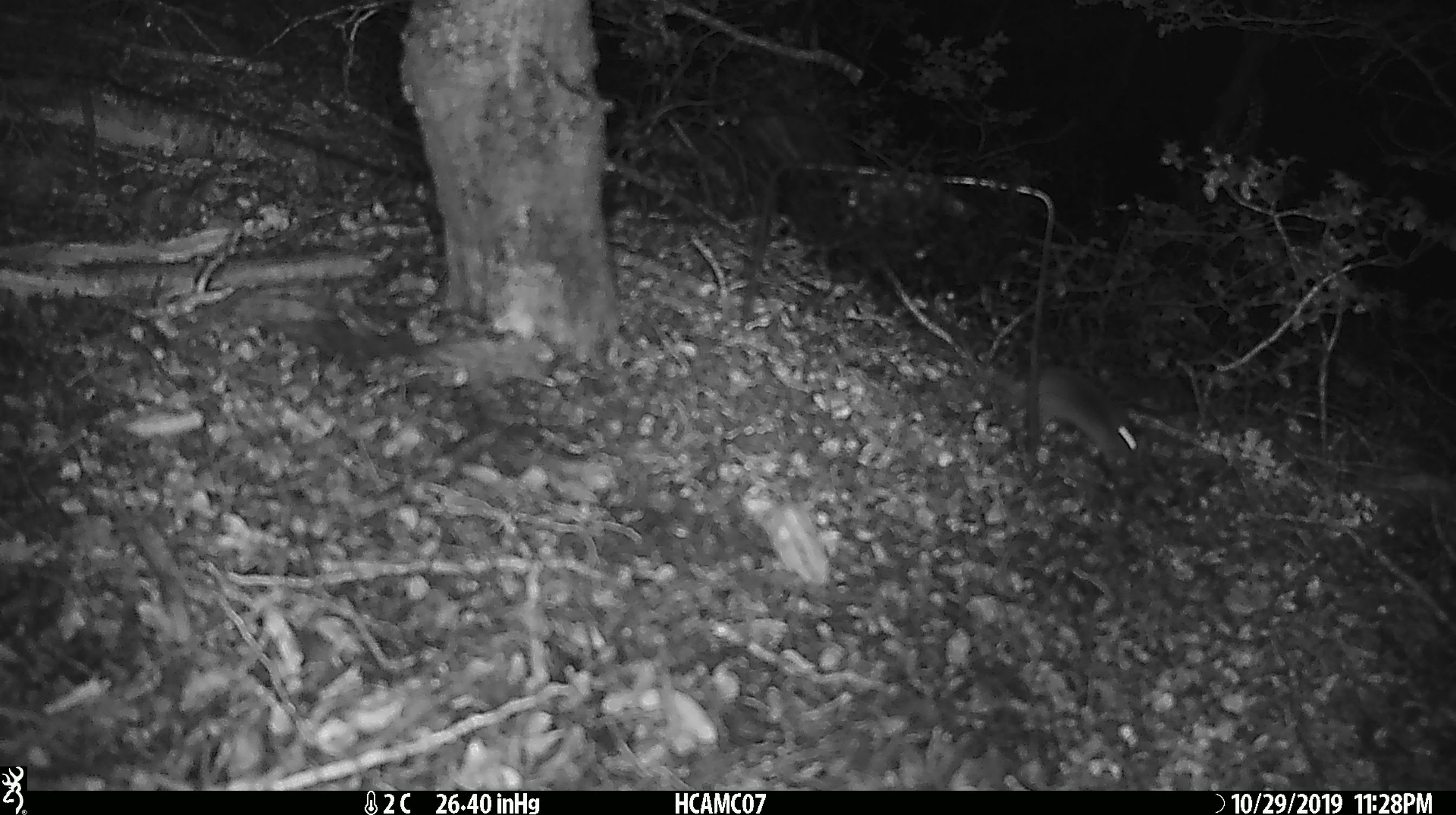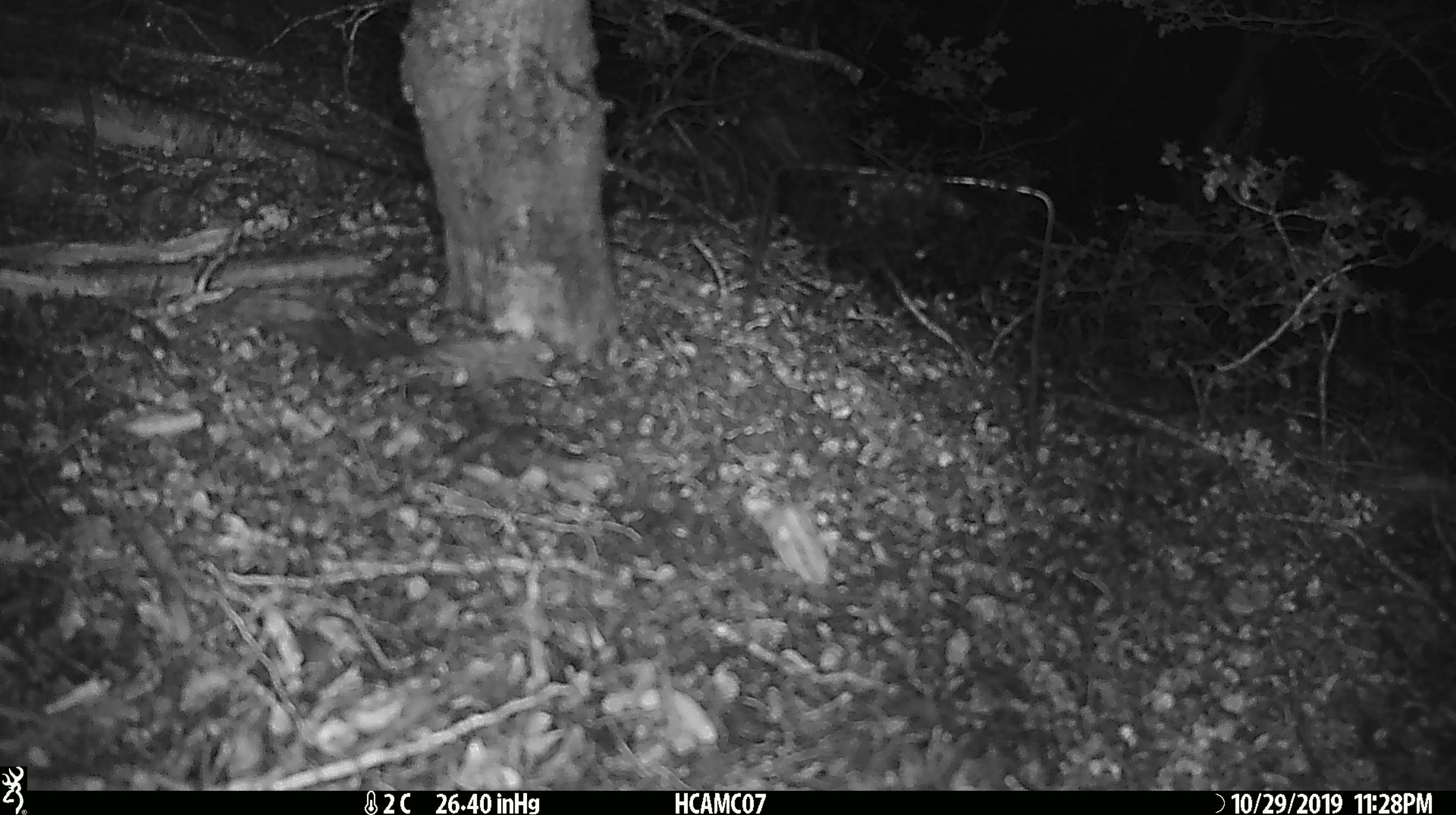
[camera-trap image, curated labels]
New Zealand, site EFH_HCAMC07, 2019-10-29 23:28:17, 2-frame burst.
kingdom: Animalia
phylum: Chordata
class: Mammalia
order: Rodentia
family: Muridae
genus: Mus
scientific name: Mus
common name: mouse